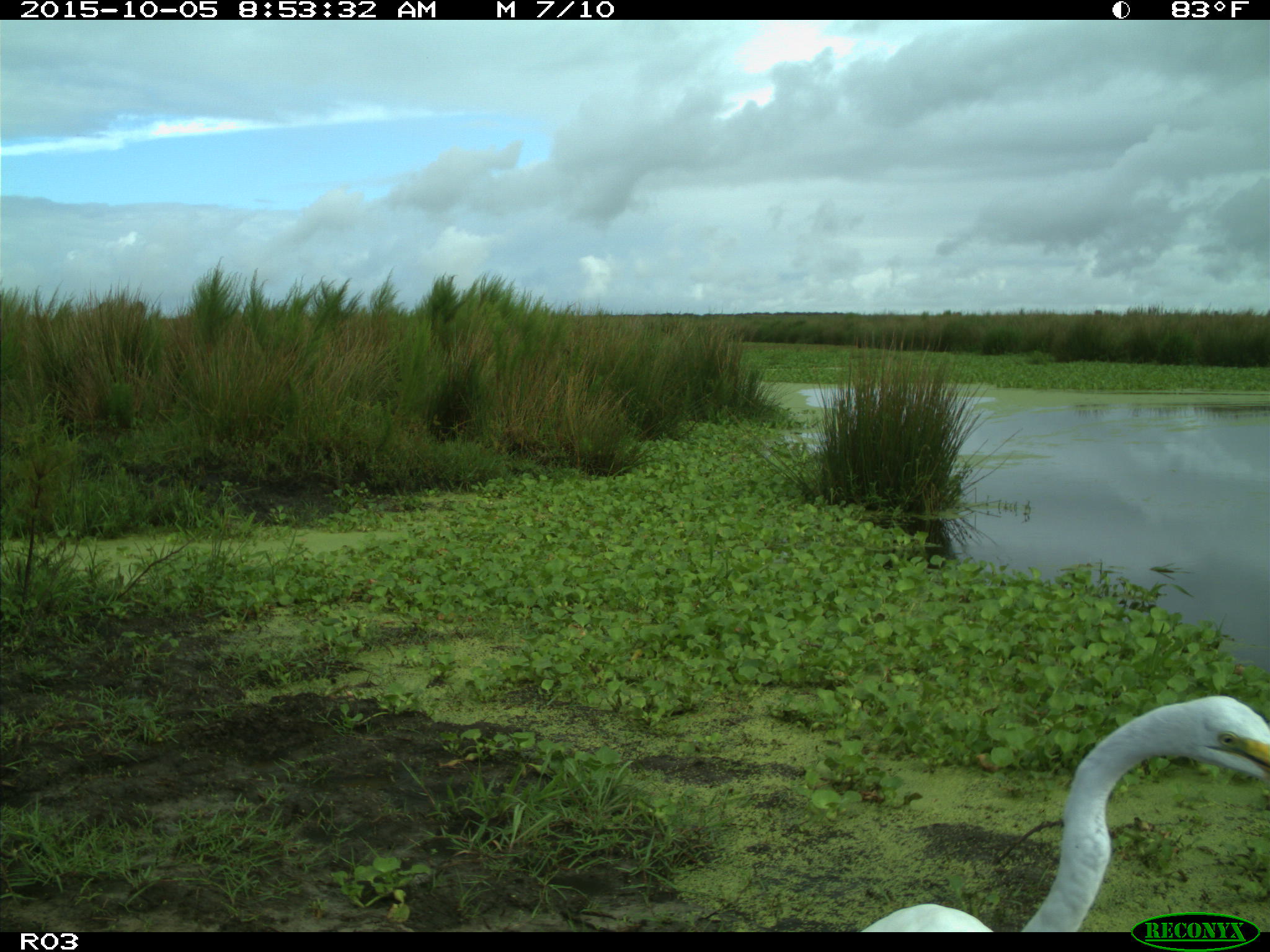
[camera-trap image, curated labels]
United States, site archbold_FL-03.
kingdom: Animalia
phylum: Chordata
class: Aves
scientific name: Aves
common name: birds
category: unidentified bird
Unidentified bird (birds) (Aves).